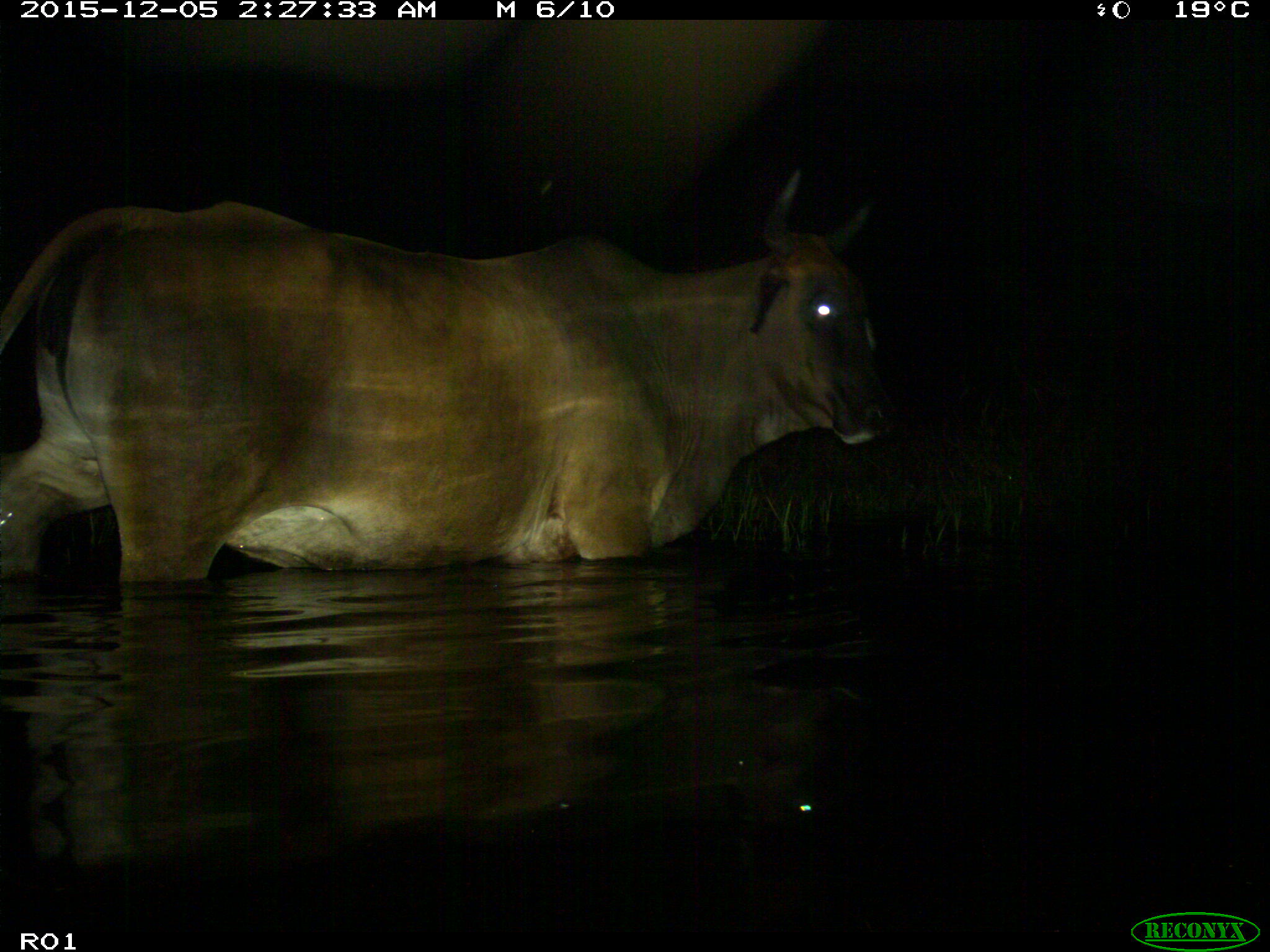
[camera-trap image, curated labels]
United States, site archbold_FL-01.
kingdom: Animalia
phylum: Chordata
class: Mammalia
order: Artiodactyla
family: Bovidae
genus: Bos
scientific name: Bos taurus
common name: domestic cow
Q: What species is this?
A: Bos taurus (domestic cow).